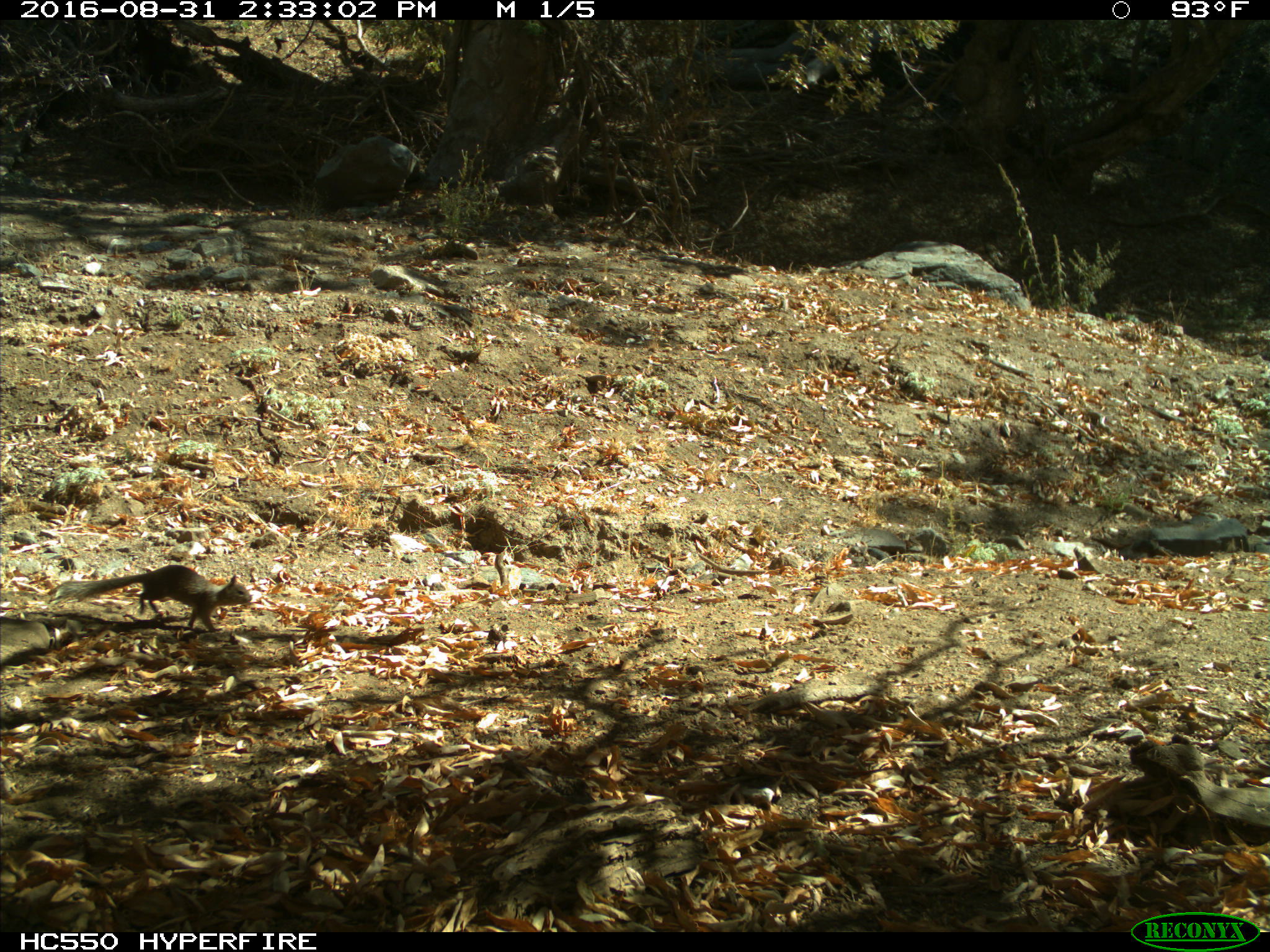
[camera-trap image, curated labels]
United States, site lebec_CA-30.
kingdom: Animalia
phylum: Chordata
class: Mammalia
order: Rodentia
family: Sciuridae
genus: Otospermophilus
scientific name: Otospermophilus beecheyi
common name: california ground squirrel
Otospermophilus beecheyi (california ground squirrel).